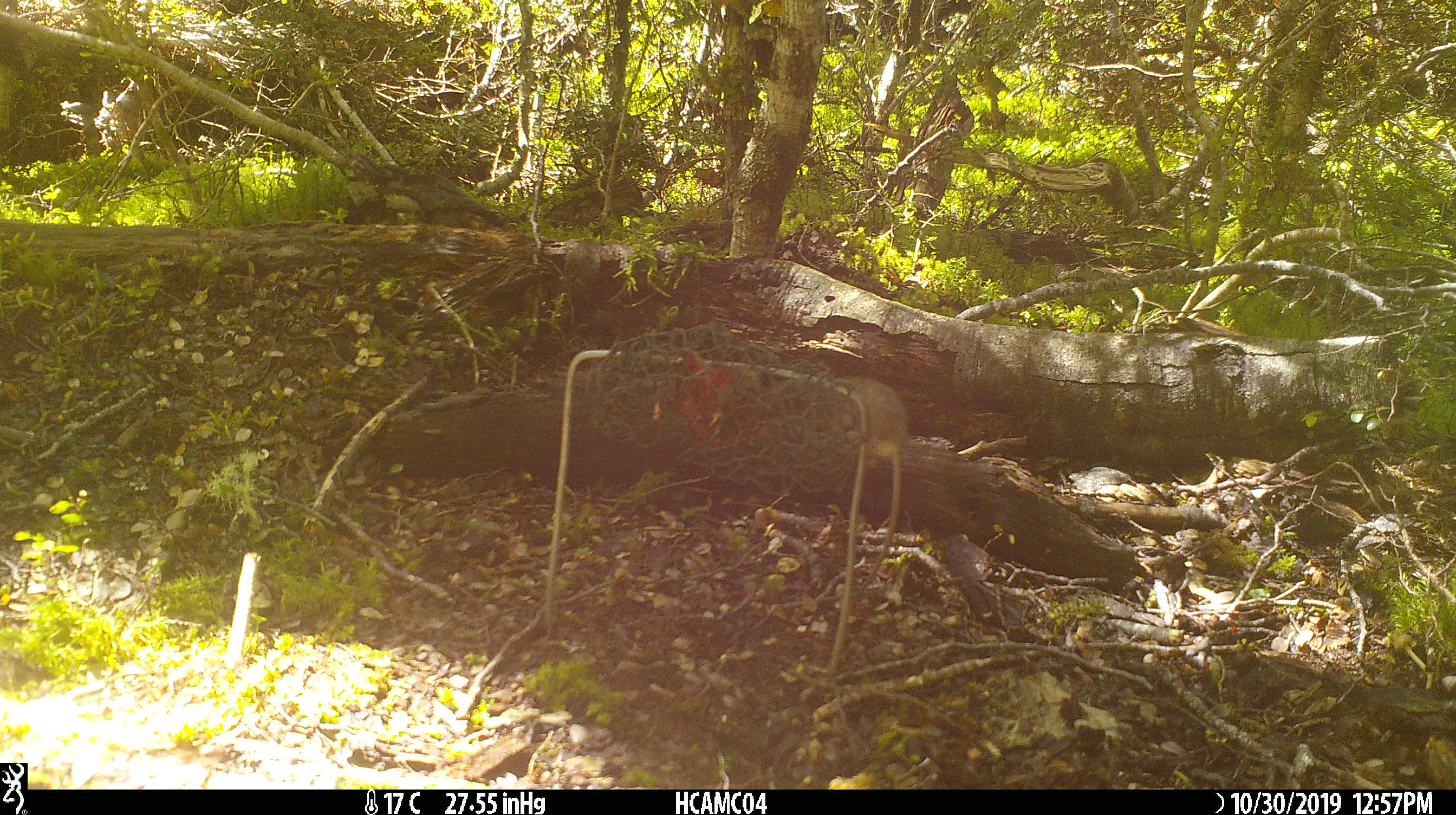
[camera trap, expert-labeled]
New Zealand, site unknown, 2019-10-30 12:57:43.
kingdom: Animalia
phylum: Chordata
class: Mammalia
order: Rodentia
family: Muridae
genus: Mus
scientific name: Mus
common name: mouse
Mouse (Mus).